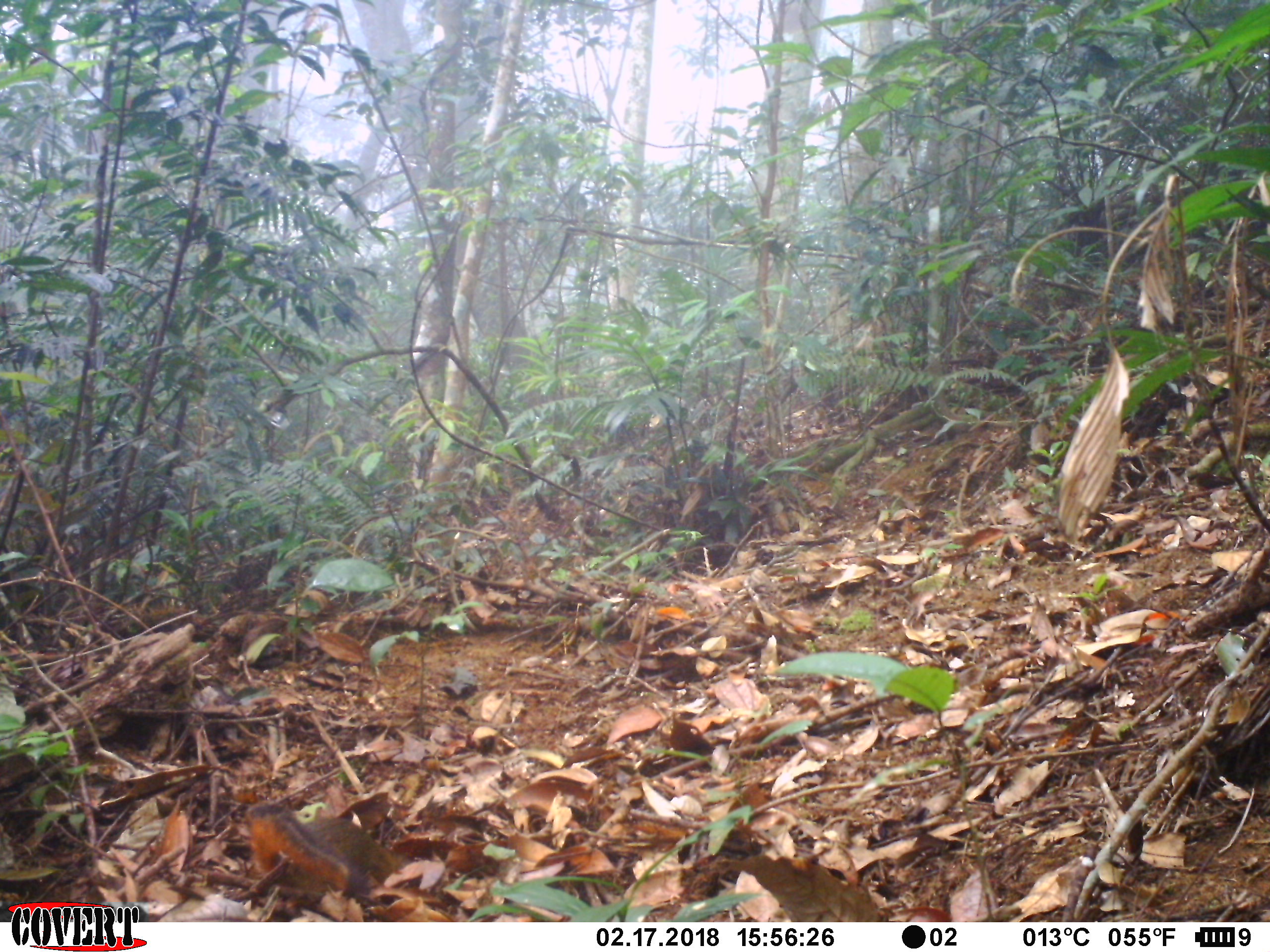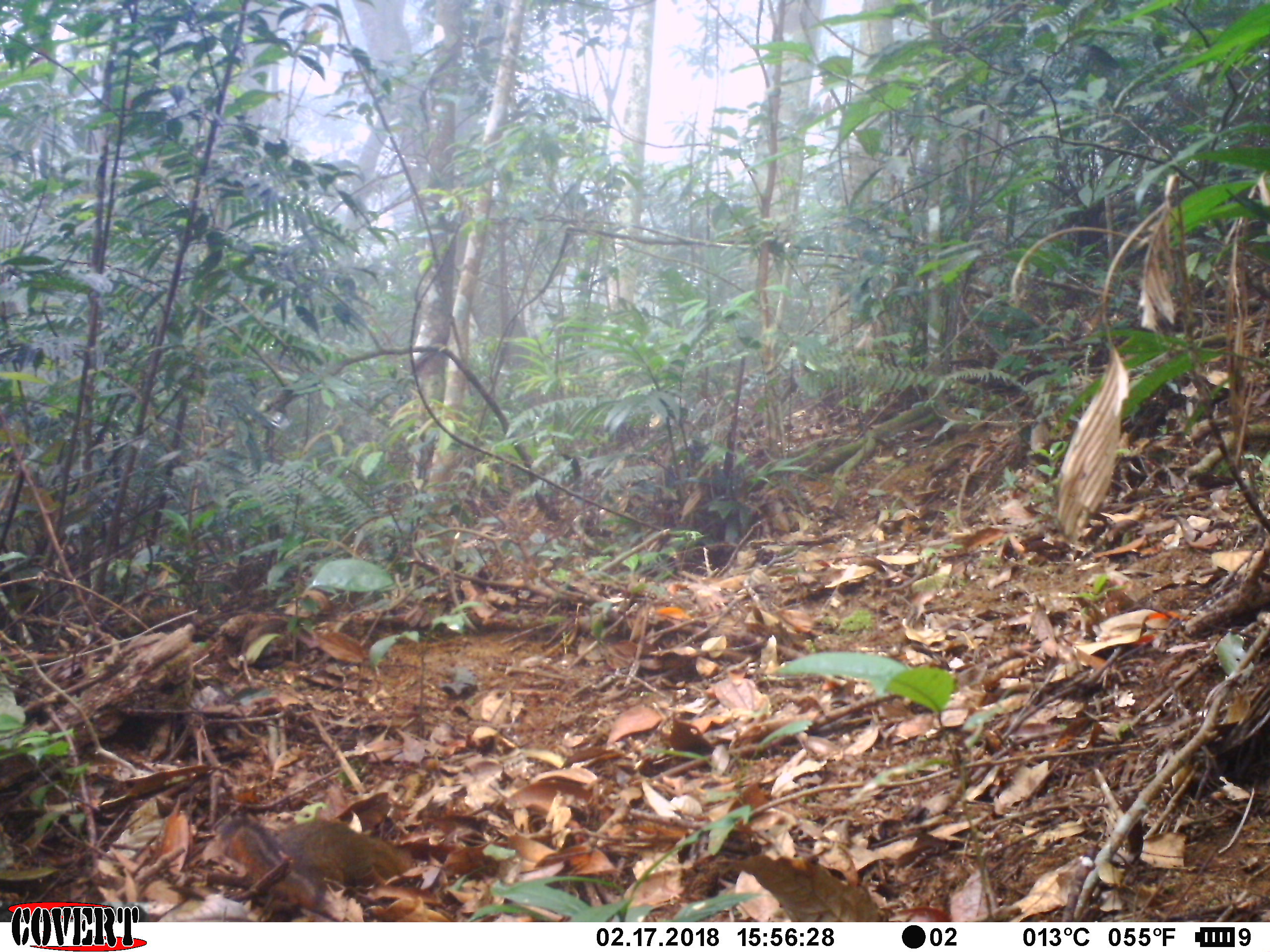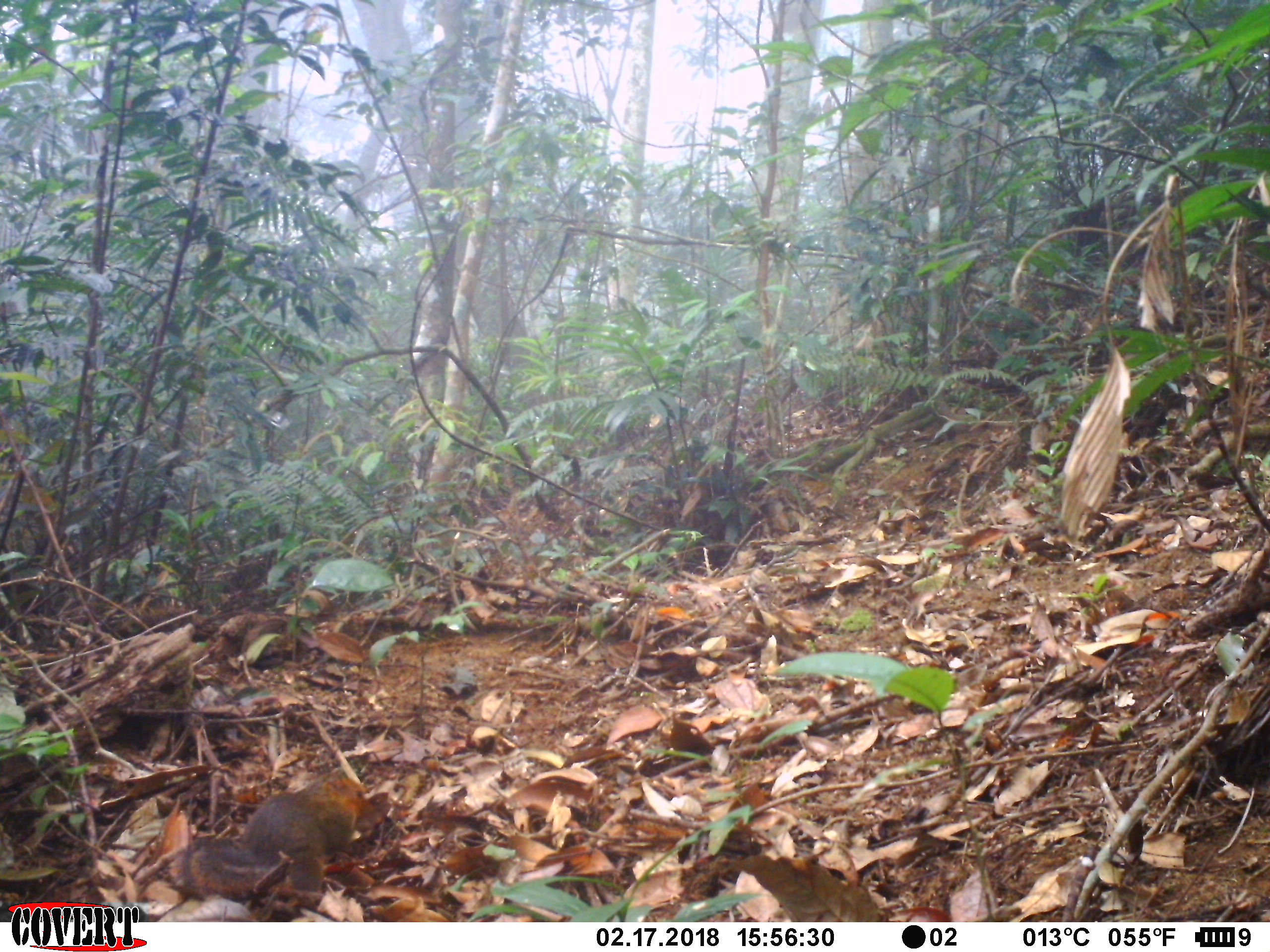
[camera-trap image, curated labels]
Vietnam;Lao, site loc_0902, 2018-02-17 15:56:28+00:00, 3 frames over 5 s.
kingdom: Animalia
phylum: Chordata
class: Mammalia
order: Rodentia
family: Sciuridae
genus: Dremomys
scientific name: Dremomys rufigenis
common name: red-cheeked squirrel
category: red cheeked squirrel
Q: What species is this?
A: Red cheeked squirrel (red-cheeked squirrel) (Dremomys rufigenis).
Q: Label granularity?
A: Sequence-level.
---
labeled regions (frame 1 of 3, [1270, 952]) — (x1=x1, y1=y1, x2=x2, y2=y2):
red cheeked squirrel: (x1=231, y1=797, x2=382, y2=912)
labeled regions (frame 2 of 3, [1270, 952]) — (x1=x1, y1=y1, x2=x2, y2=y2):
red cheeked squirrel: (x1=203, y1=806, x2=420, y2=919)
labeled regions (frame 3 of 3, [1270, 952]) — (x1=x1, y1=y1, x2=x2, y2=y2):
red cheeked squirrel: (x1=166, y1=765, x2=370, y2=921)